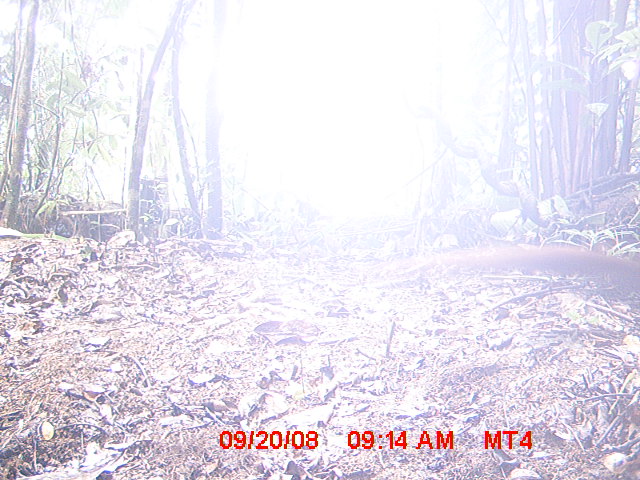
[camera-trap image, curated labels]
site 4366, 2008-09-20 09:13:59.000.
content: unidentified animal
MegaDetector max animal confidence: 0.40